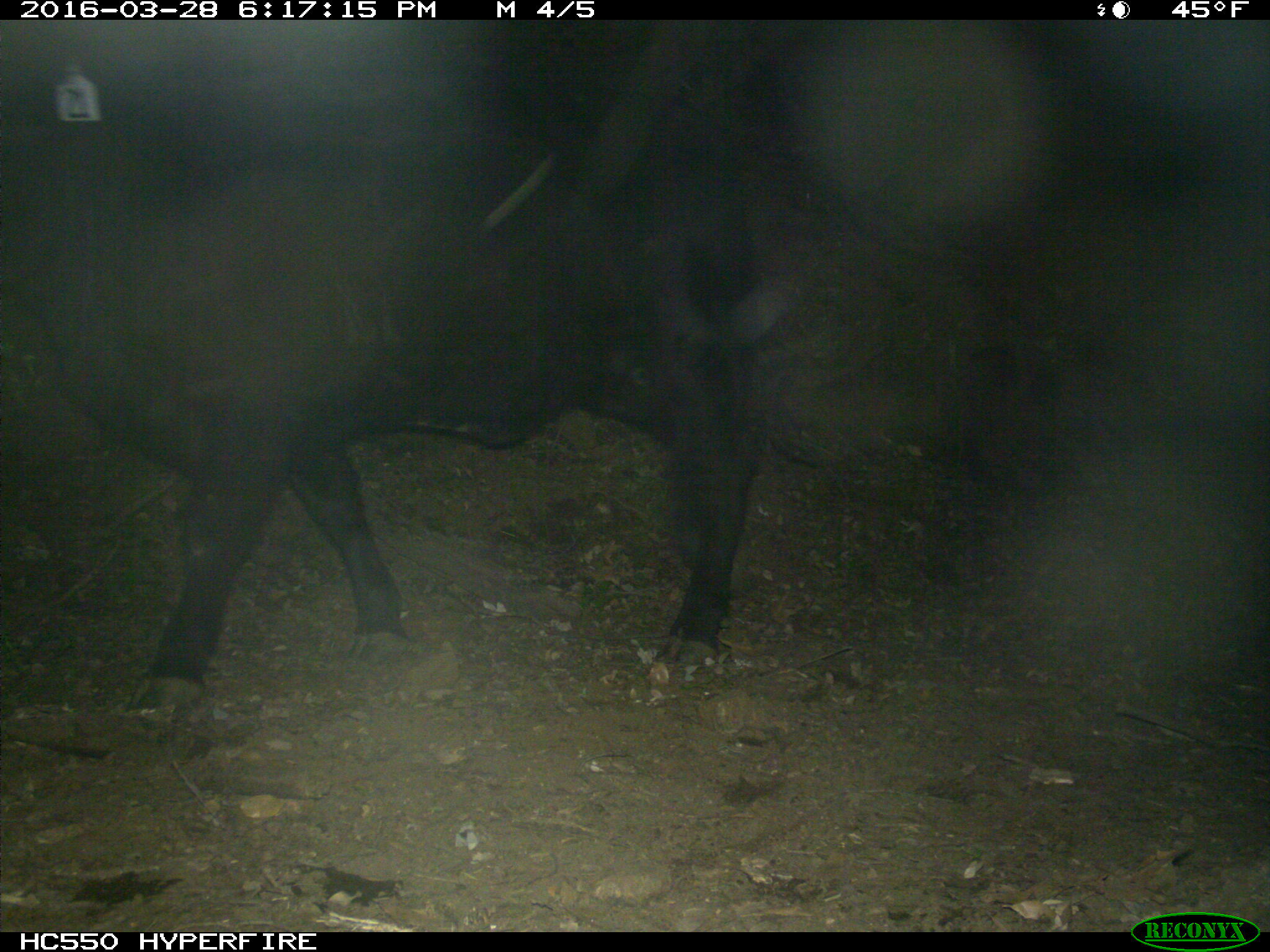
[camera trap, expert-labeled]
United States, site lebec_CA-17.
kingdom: Animalia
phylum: Chordata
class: Mammalia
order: Artiodactyla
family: Bovidae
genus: Bos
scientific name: Bos taurus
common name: domestic cow